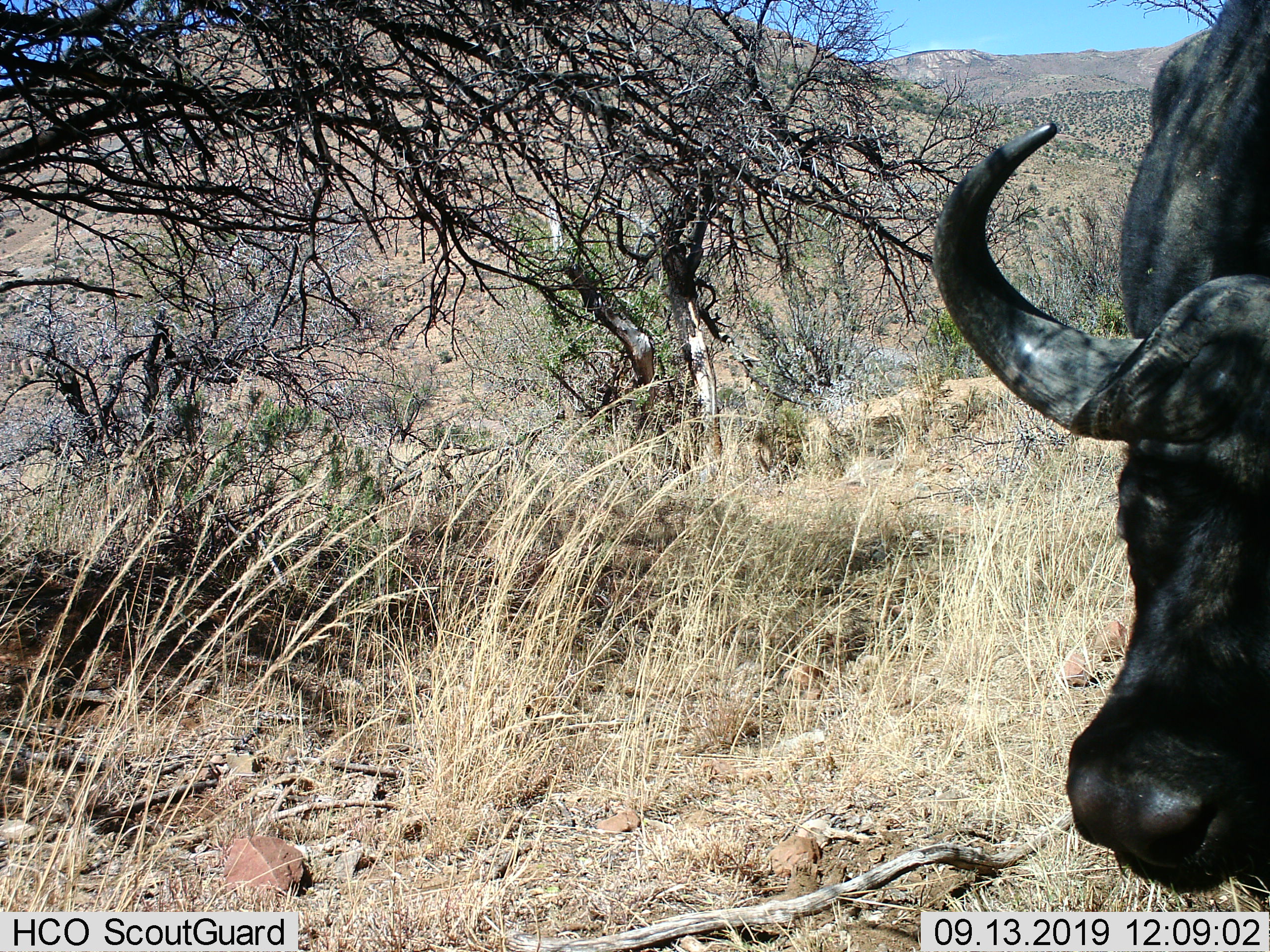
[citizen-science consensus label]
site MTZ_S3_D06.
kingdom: Animalia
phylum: Chordata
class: Mammalia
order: Artiodactyla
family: Bovidae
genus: Syncerus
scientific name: Syncerus caffer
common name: african buffalo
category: buffalo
Buffalo (african buffalo) (Syncerus caffer), count 1. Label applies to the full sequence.